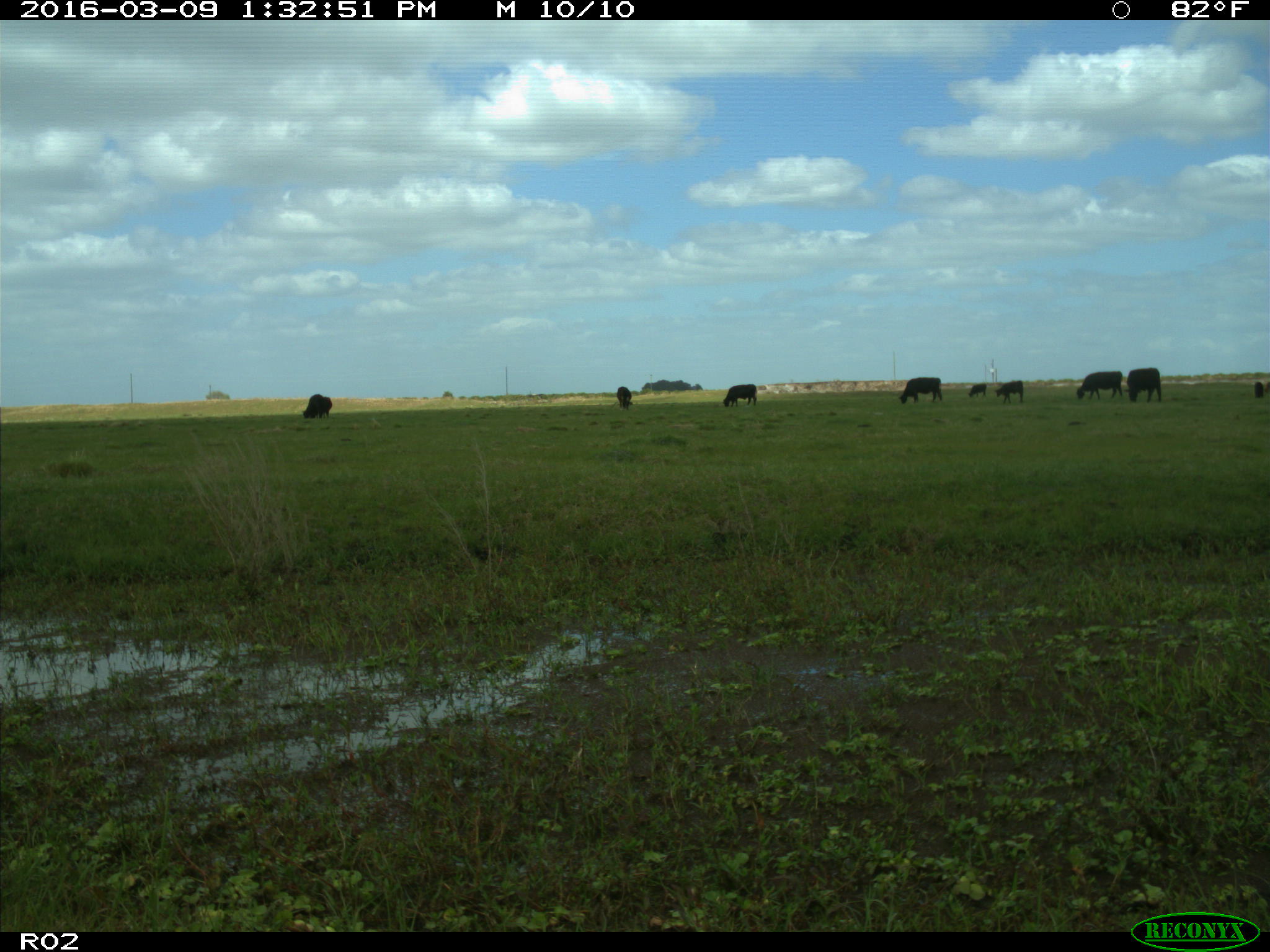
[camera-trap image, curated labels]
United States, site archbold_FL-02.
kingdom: Animalia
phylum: Chordata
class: Mammalia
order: Artiodactyla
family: Bovidae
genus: Bos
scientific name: Bos taurus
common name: domestic cow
Bos taurus (domestic cow).